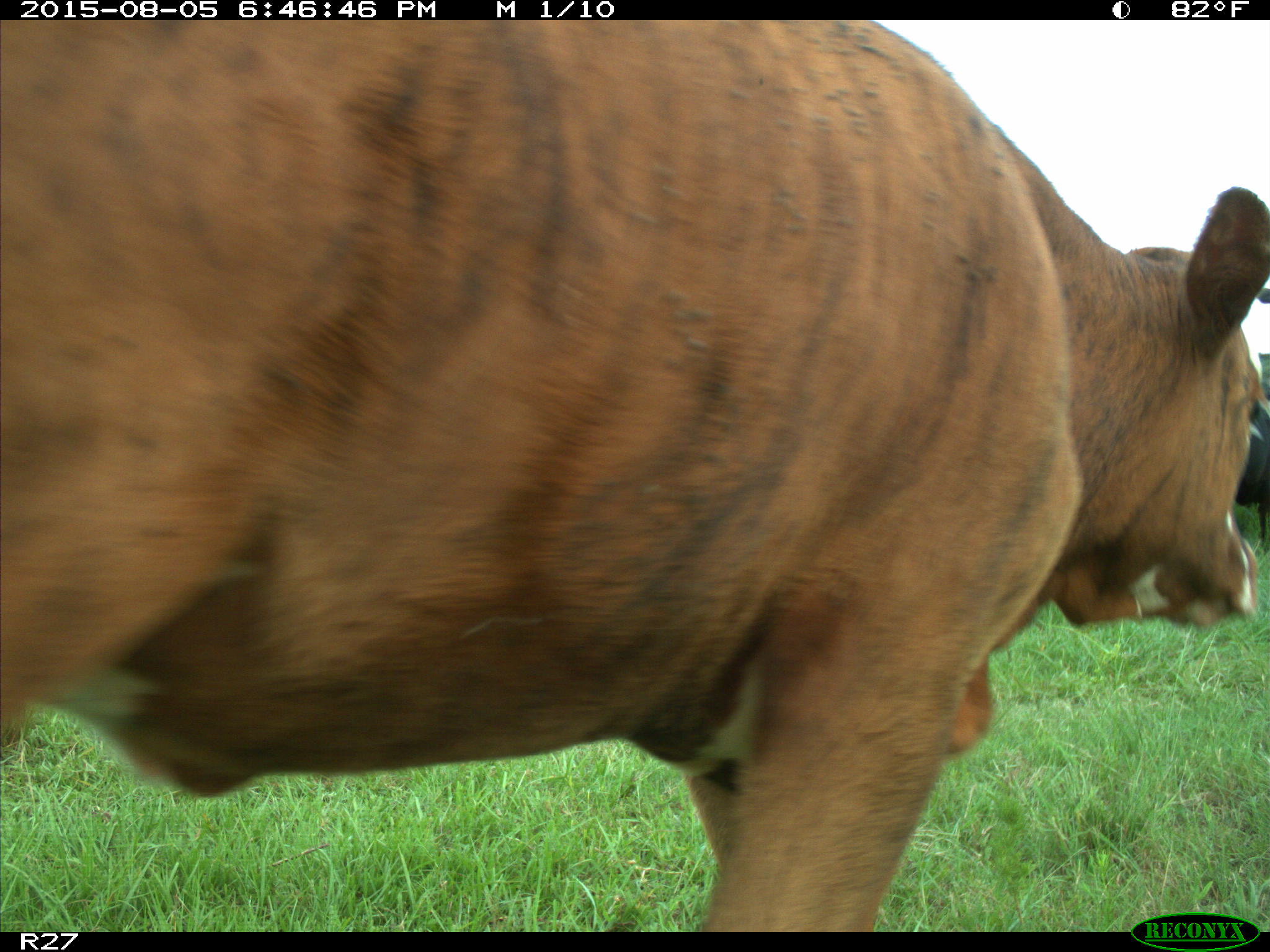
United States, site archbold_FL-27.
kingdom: Animalia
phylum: Chordata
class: Mammalia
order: Artiodactyla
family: Bovidae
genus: Bos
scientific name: Bos taurus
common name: domestic cow